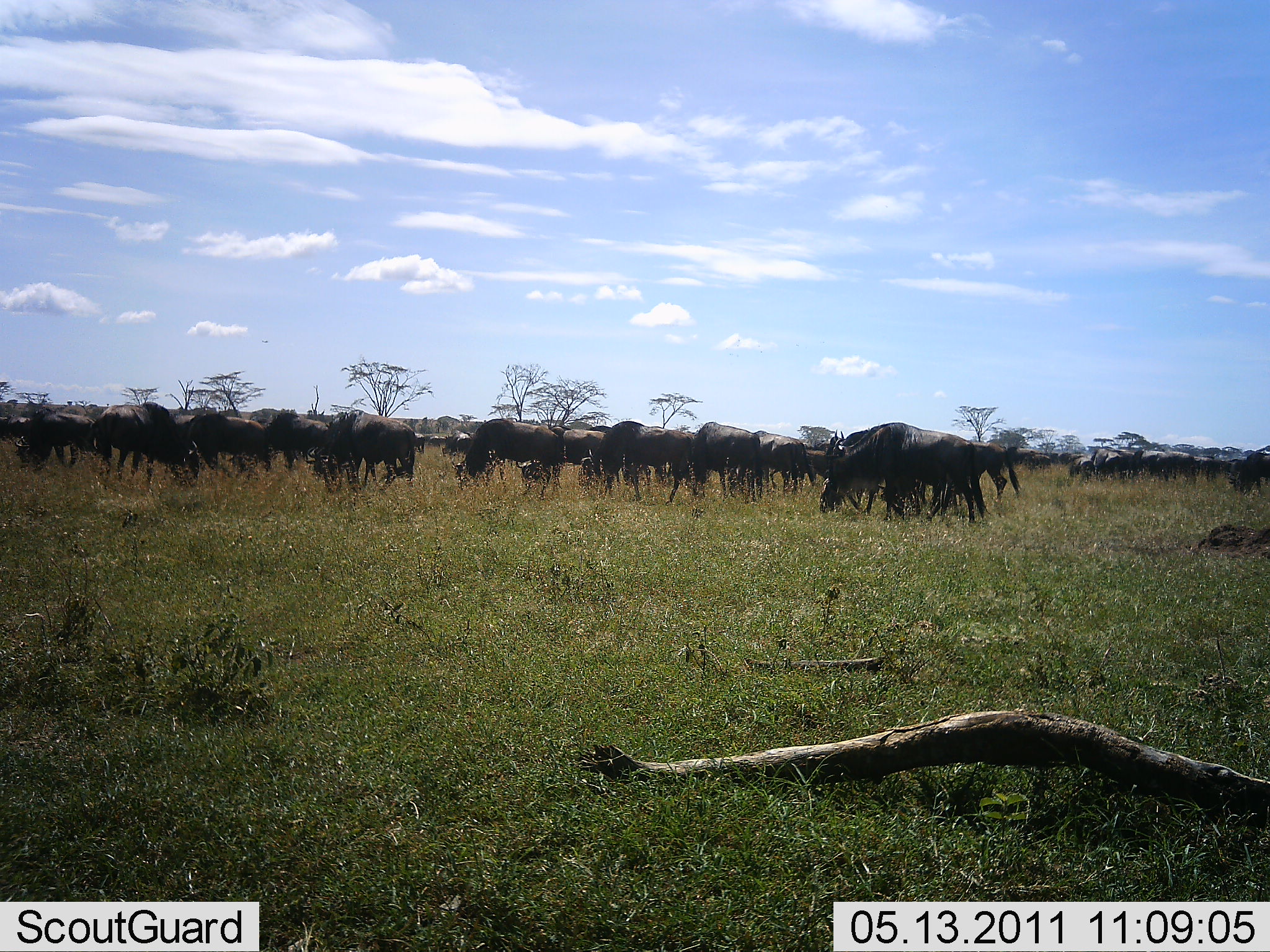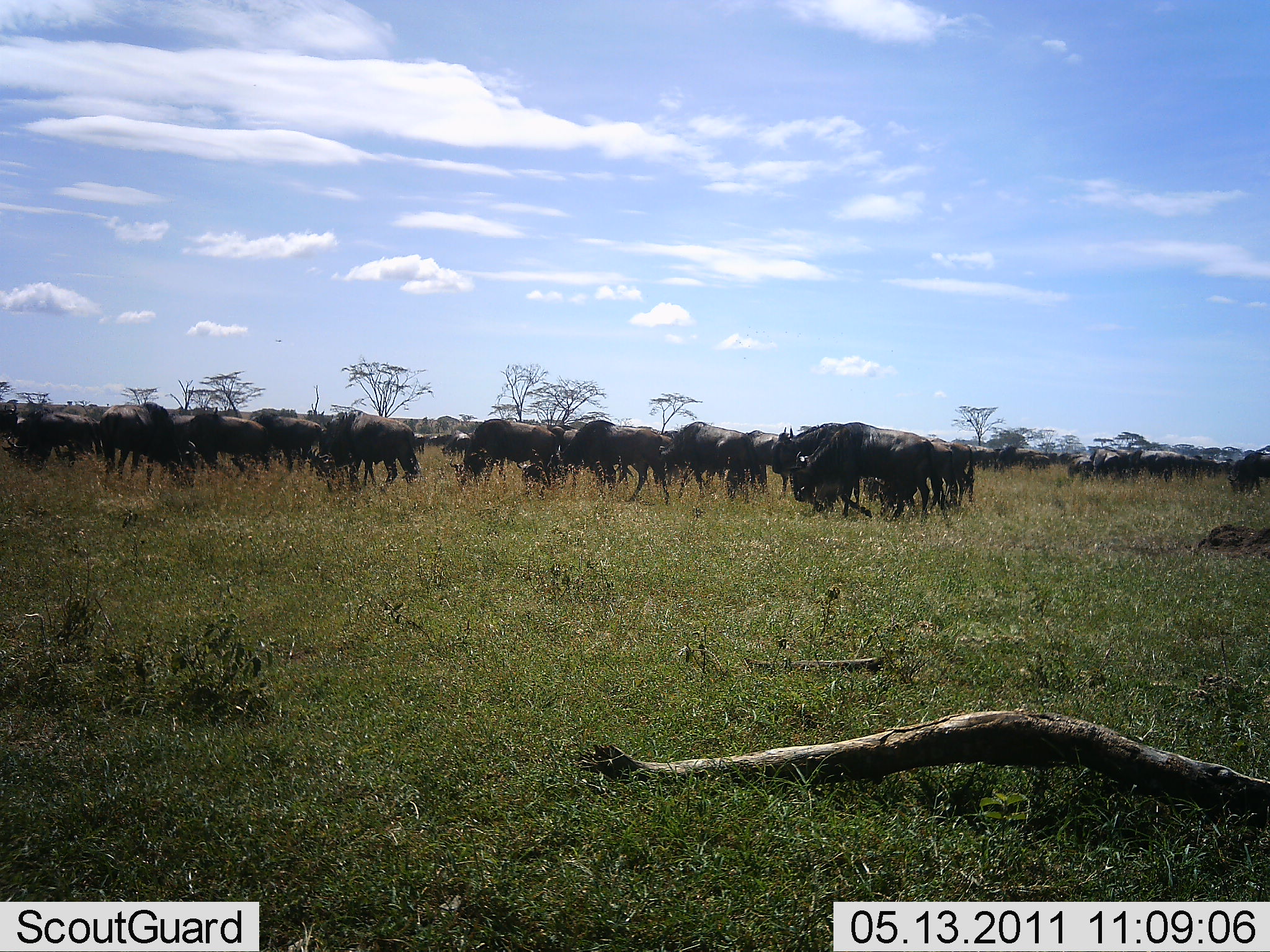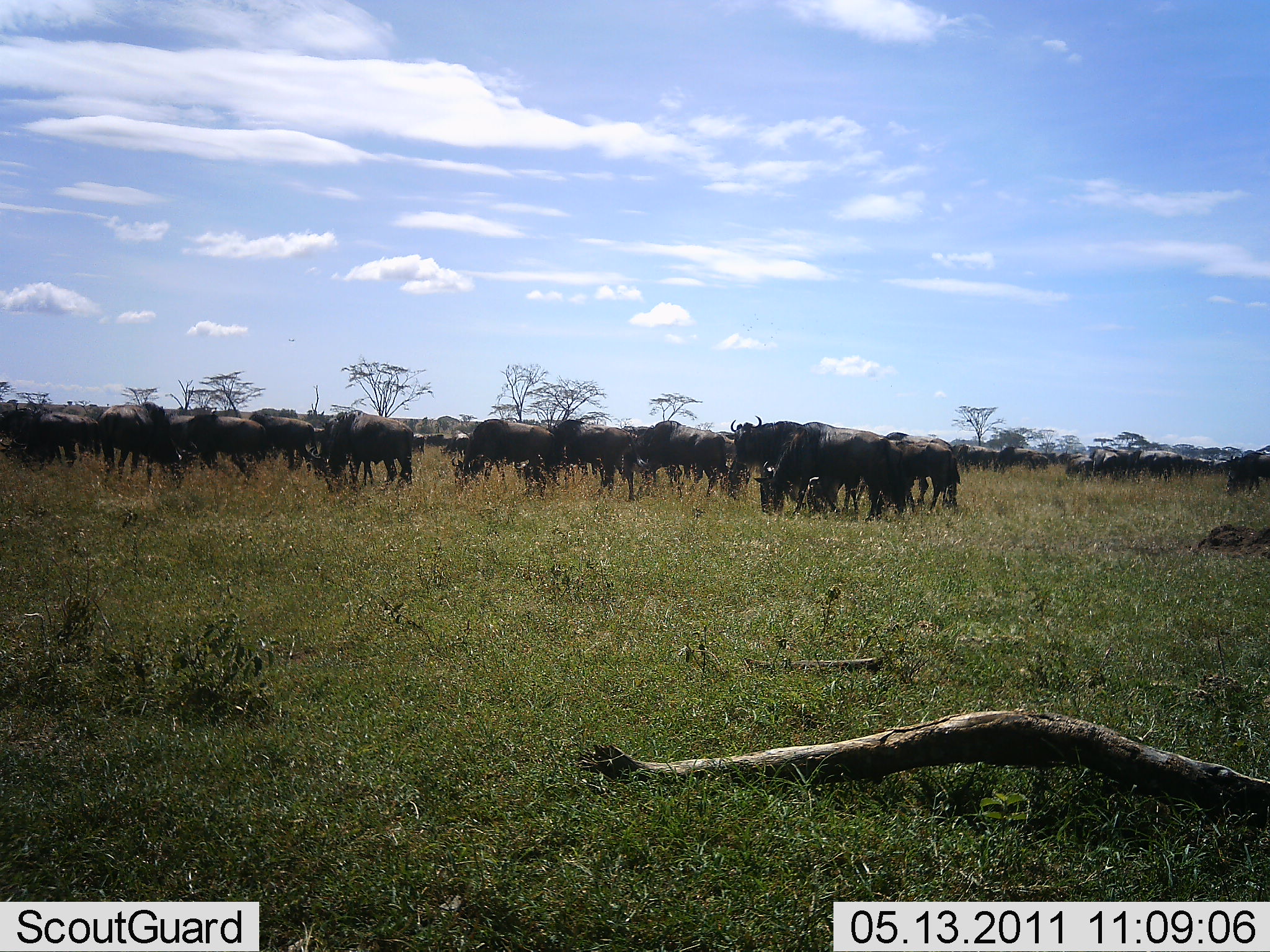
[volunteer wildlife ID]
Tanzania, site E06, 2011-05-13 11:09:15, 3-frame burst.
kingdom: Animalia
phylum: Chordata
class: Mammalia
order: Artiodactyla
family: Bovidae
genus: Connochaetes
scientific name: Connochaetes taurinus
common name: blue wildebeest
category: wildebeest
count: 11-50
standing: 54%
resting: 0%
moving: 62%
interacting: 0%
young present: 8%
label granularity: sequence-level